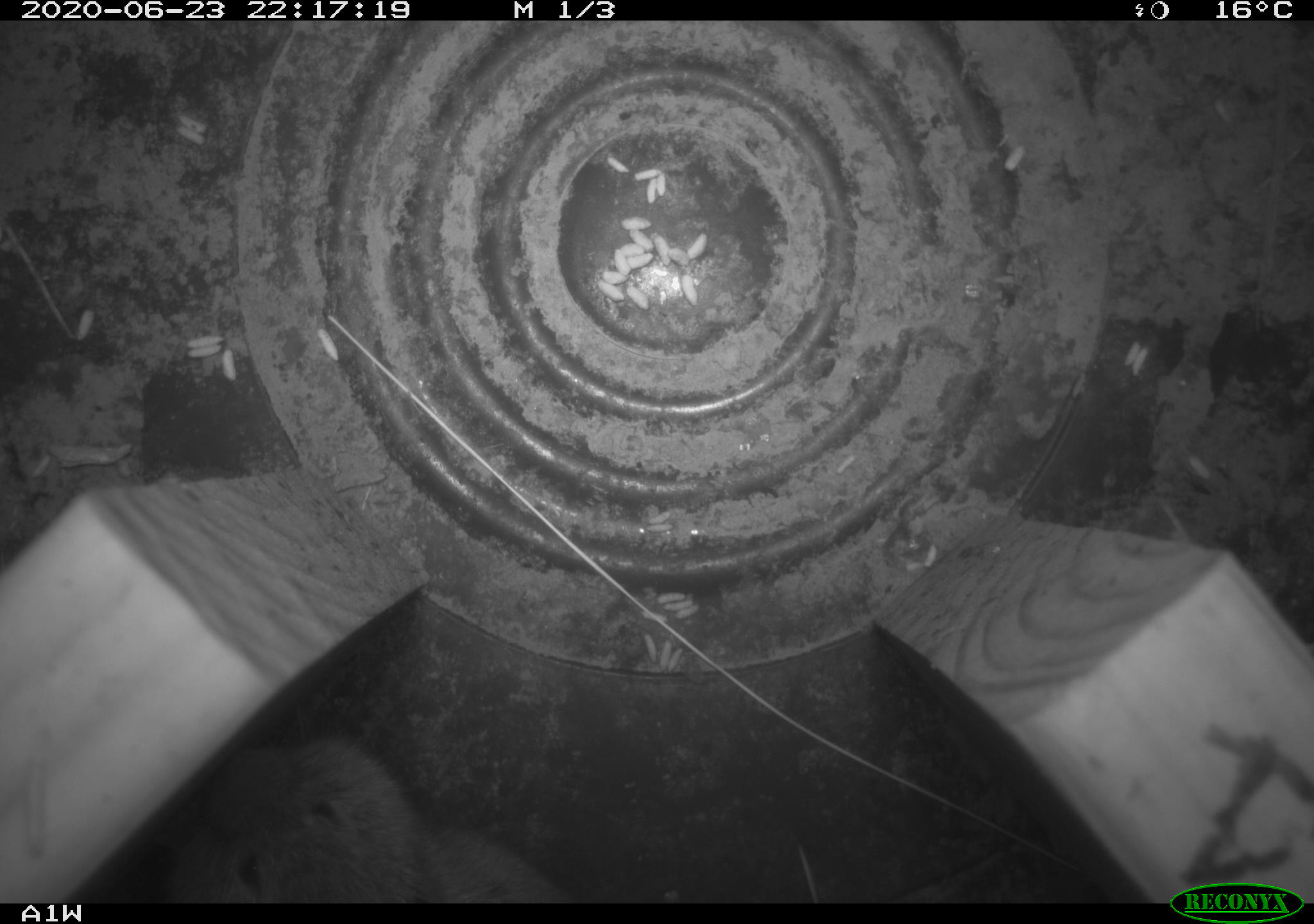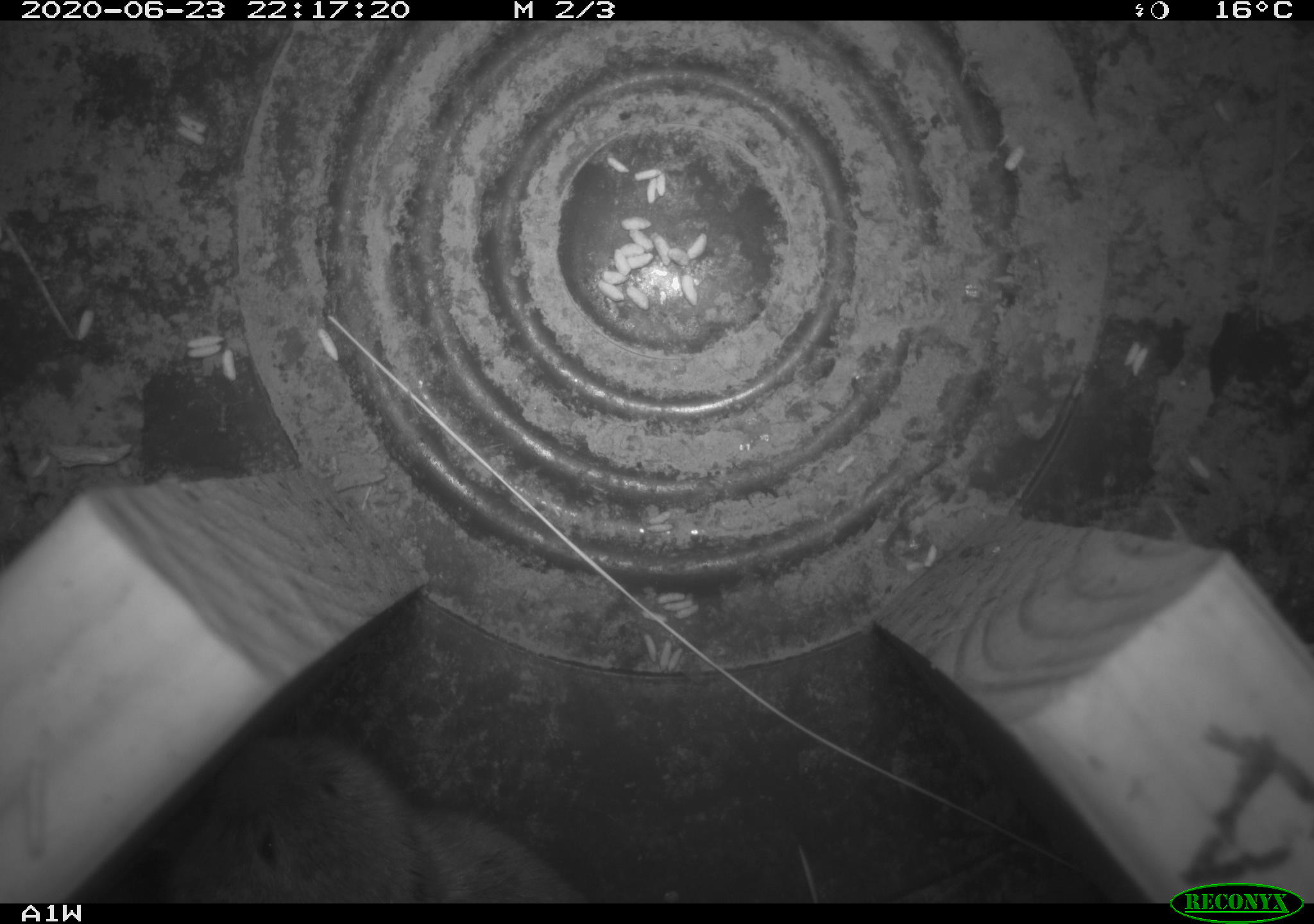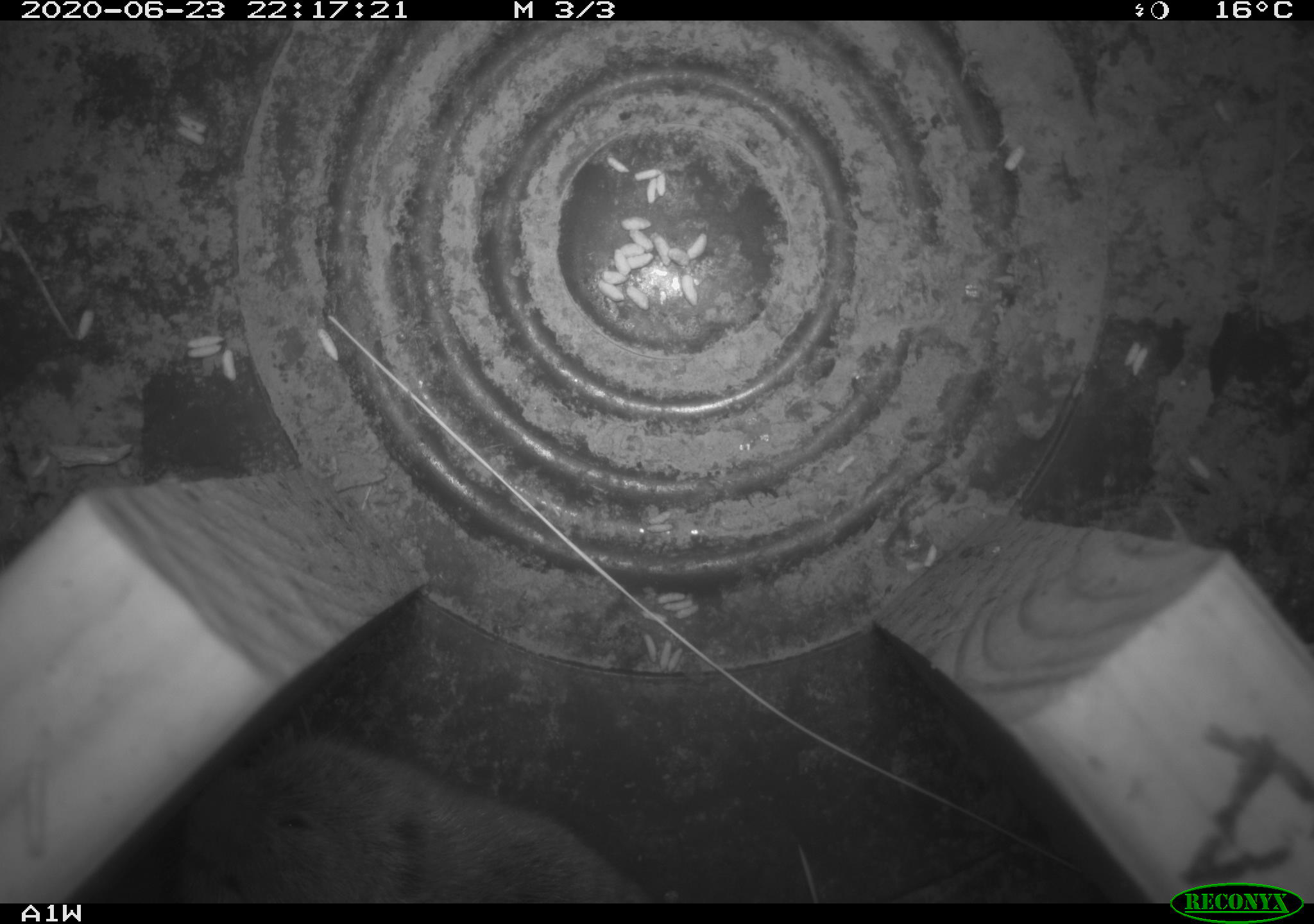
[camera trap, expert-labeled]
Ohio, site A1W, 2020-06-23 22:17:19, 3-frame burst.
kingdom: Animalia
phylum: Chordata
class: Mammalia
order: Rodentia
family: Cricetidae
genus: Microtus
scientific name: Microtus pennsylvanicus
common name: meadow vole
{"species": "meadow vole (Microtus pennsylvanicus)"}